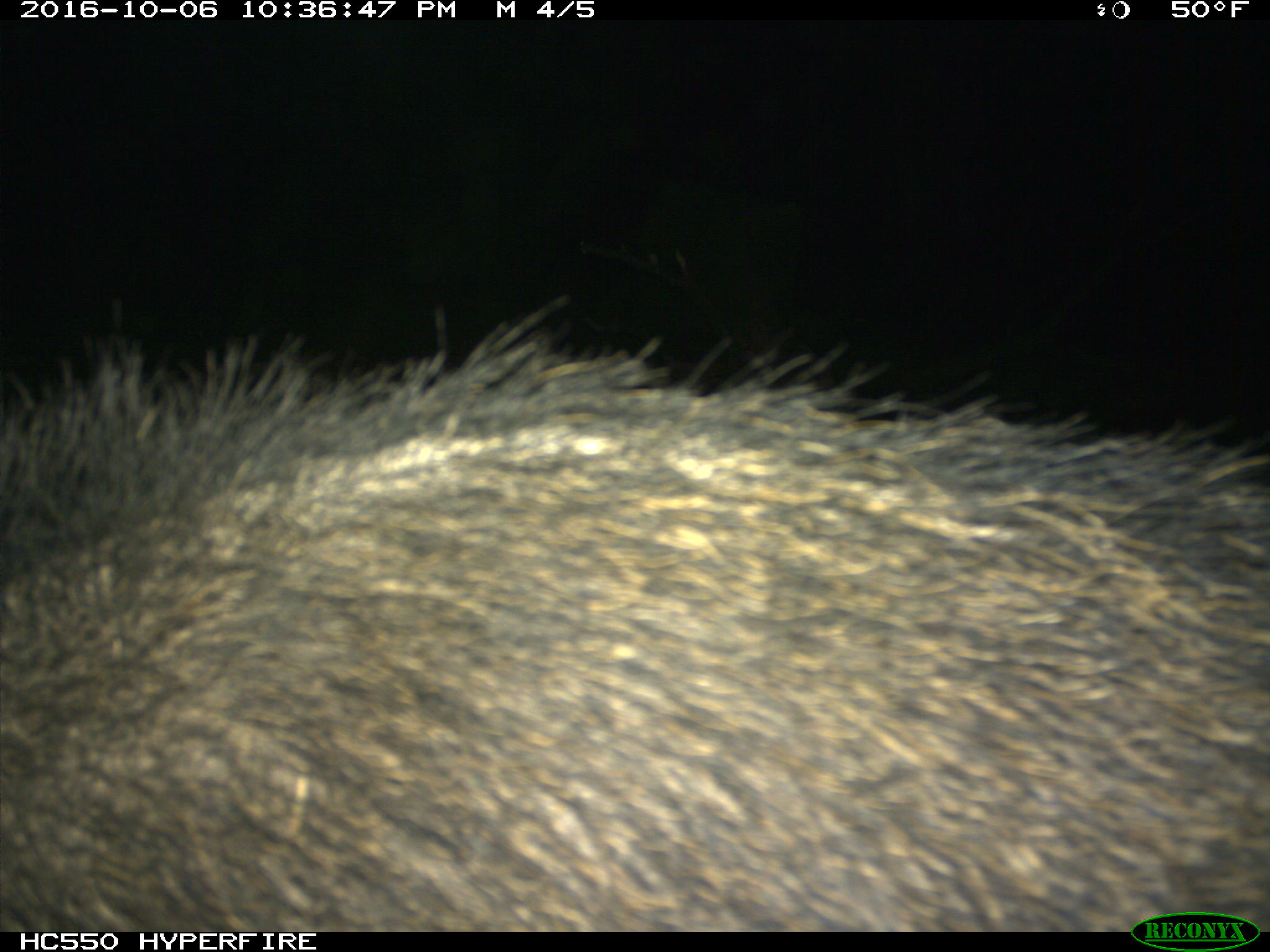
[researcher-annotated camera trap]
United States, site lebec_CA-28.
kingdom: Animalia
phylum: Chordata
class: Mammalia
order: Artiodactyla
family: Suidae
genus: Sus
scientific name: Sus scrofa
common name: wild boar